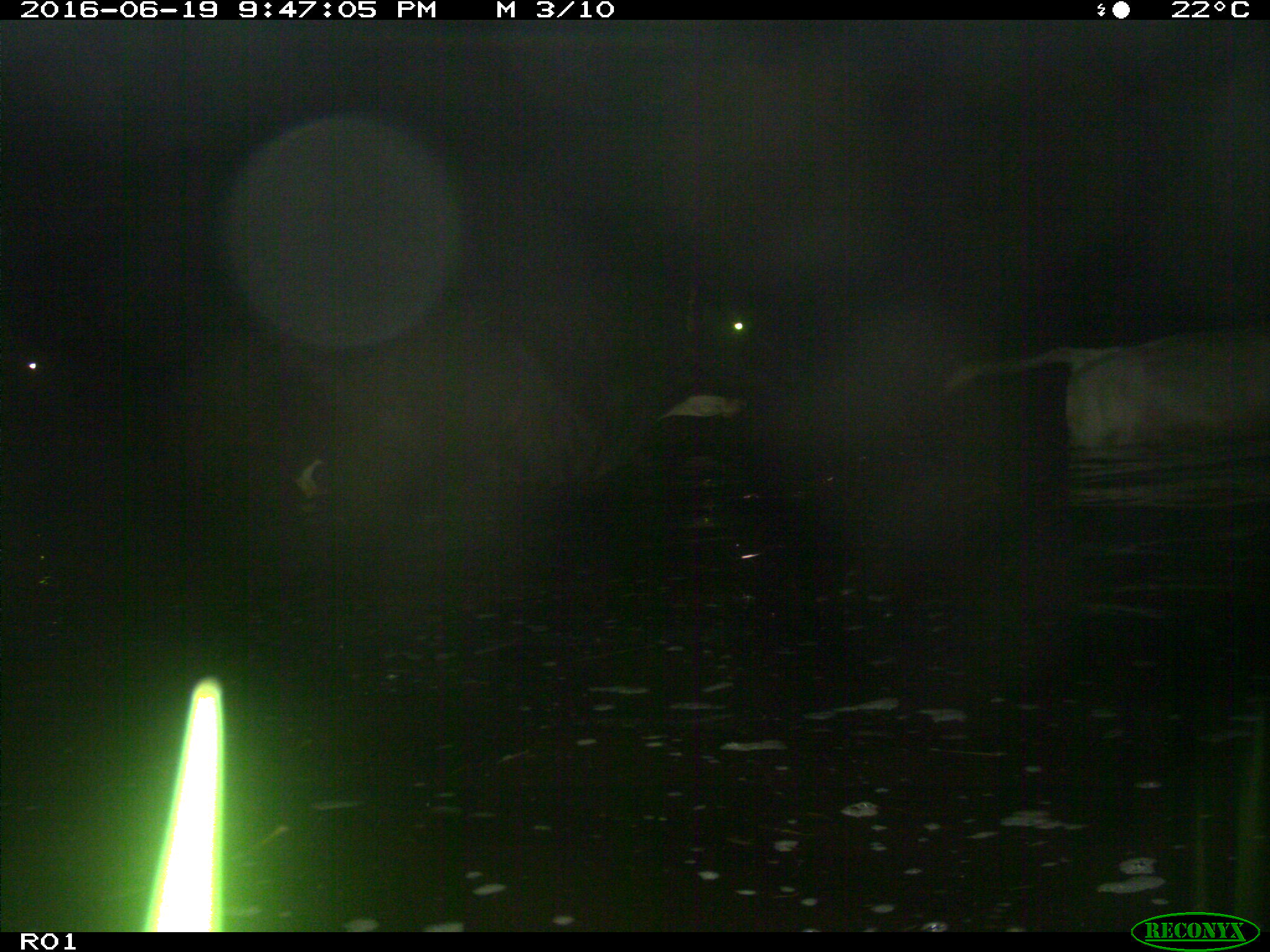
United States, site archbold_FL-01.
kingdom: Animalia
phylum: Chordata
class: Mammalia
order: Artiodactyla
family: Bovidae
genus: Bos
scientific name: Bos taurus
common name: domestic cow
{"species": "Bos taurus (domestic cow)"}